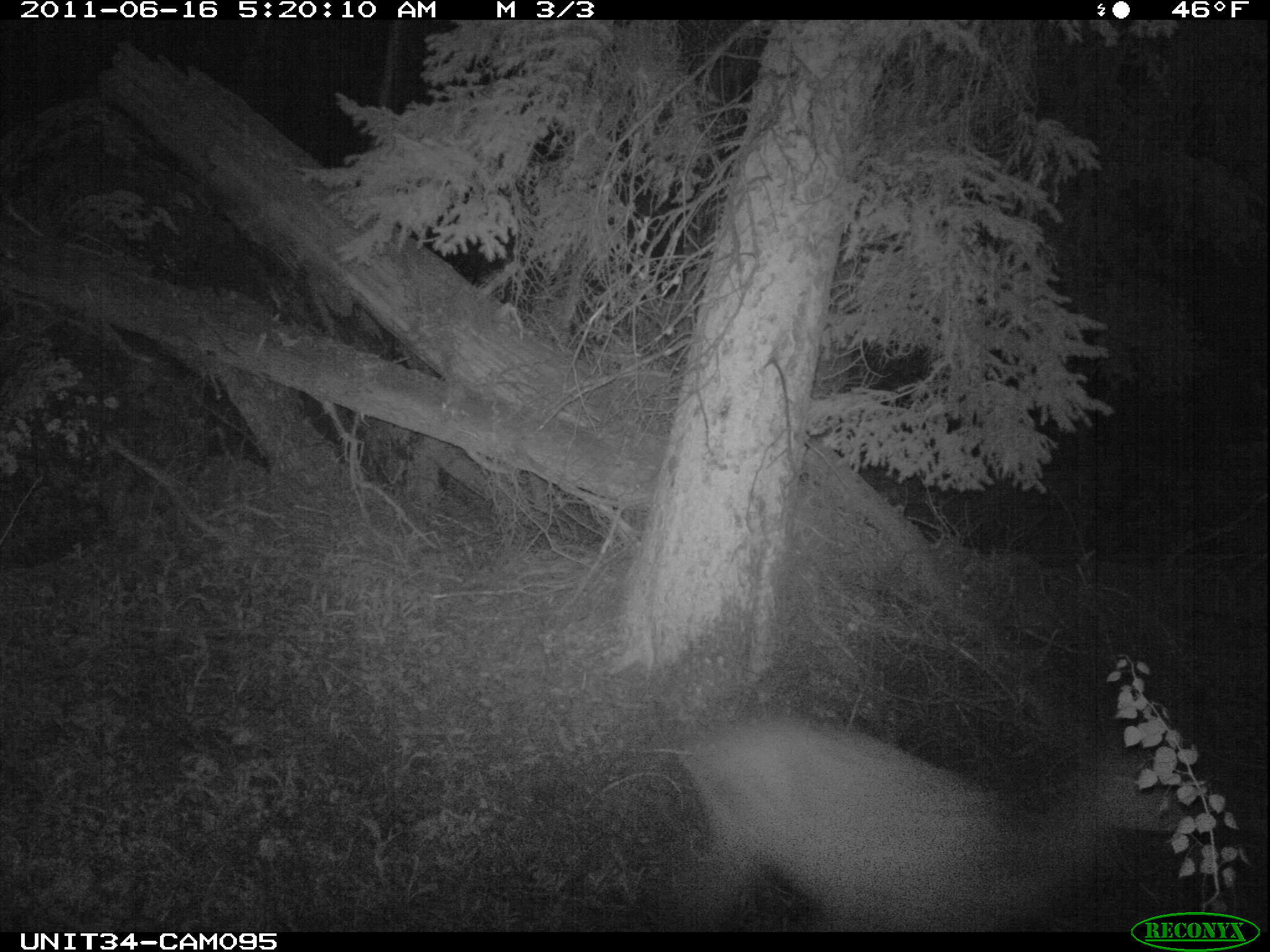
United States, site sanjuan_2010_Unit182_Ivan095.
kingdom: Animalia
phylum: Chordata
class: Mammalia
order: Artiodactyla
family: Cervidae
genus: Cervus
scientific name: Cervus elaphus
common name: red deer